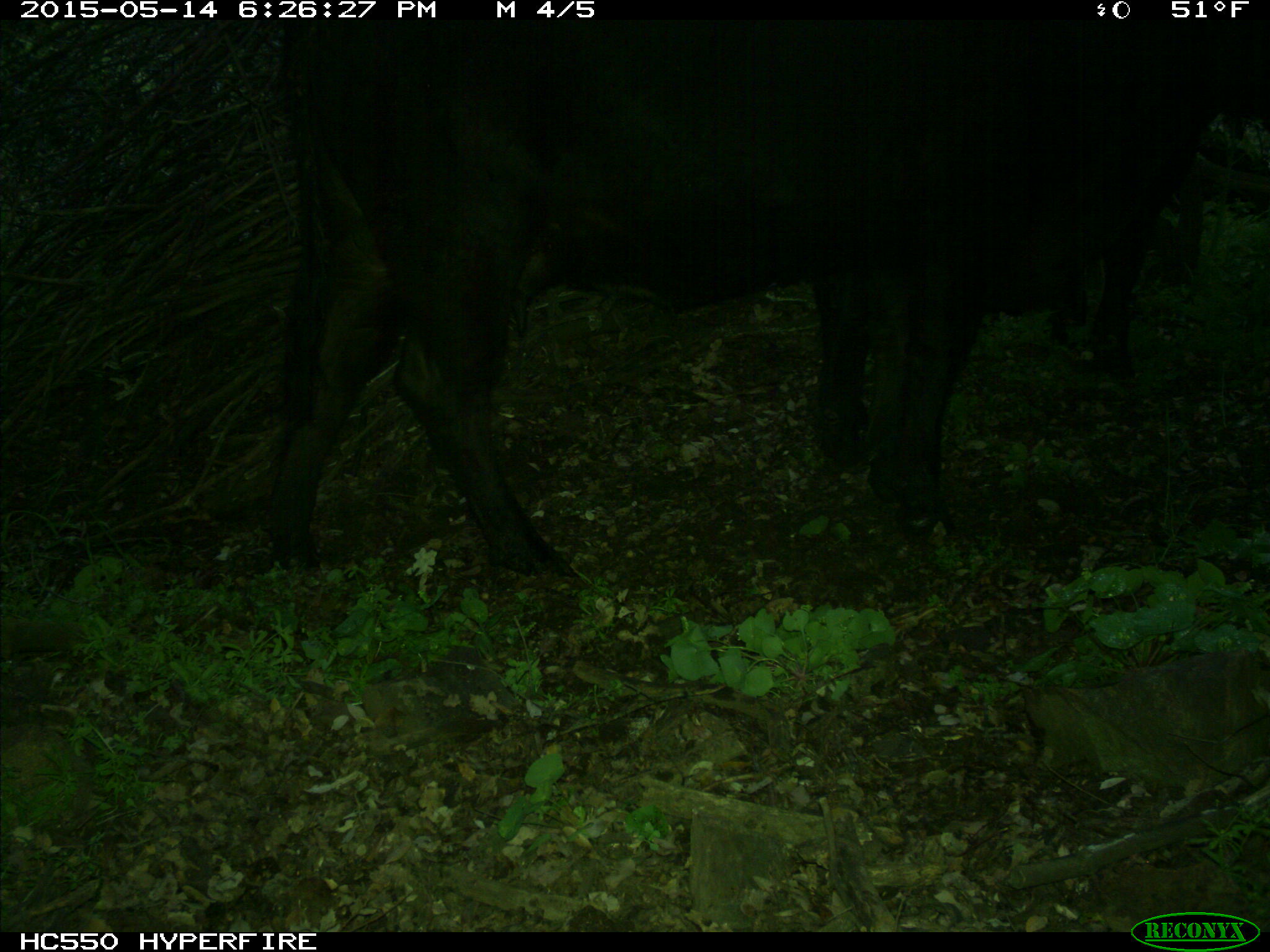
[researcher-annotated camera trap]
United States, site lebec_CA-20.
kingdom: Animalia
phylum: Chordata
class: Mammalia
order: Artiodactyla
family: Bovidae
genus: Bos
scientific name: Bos taurus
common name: domestic cow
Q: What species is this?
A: Bos taurus (domestic cow).